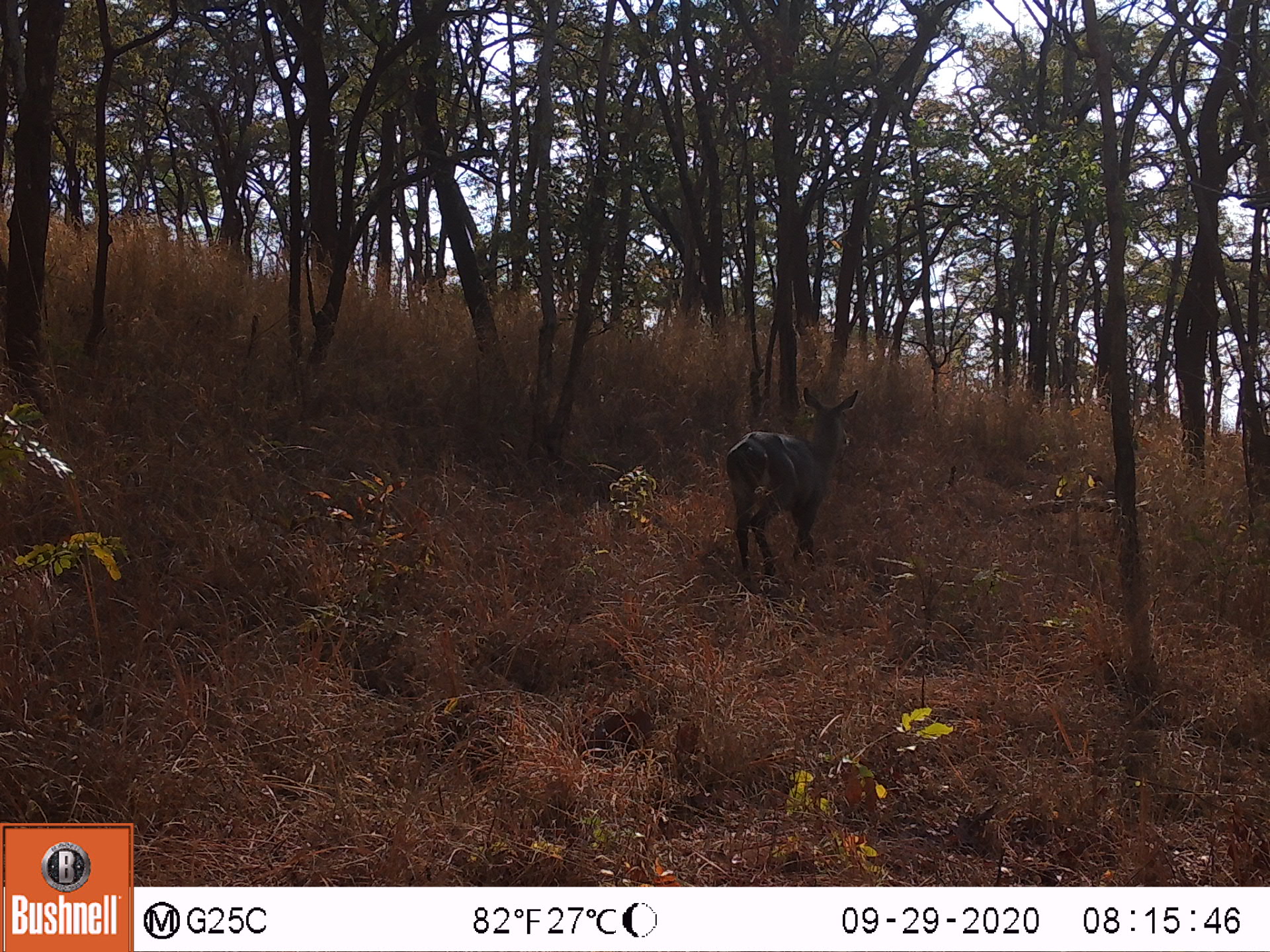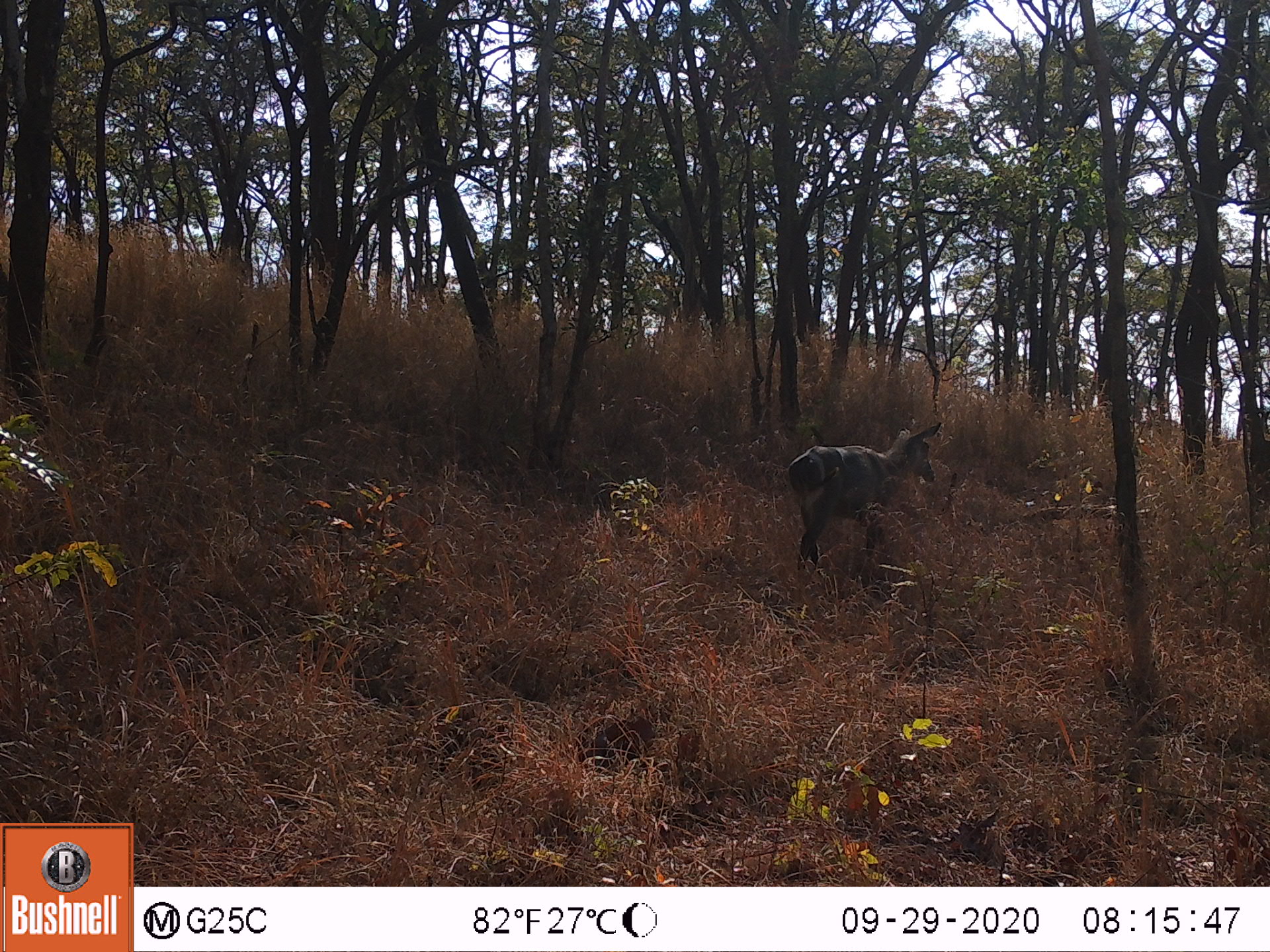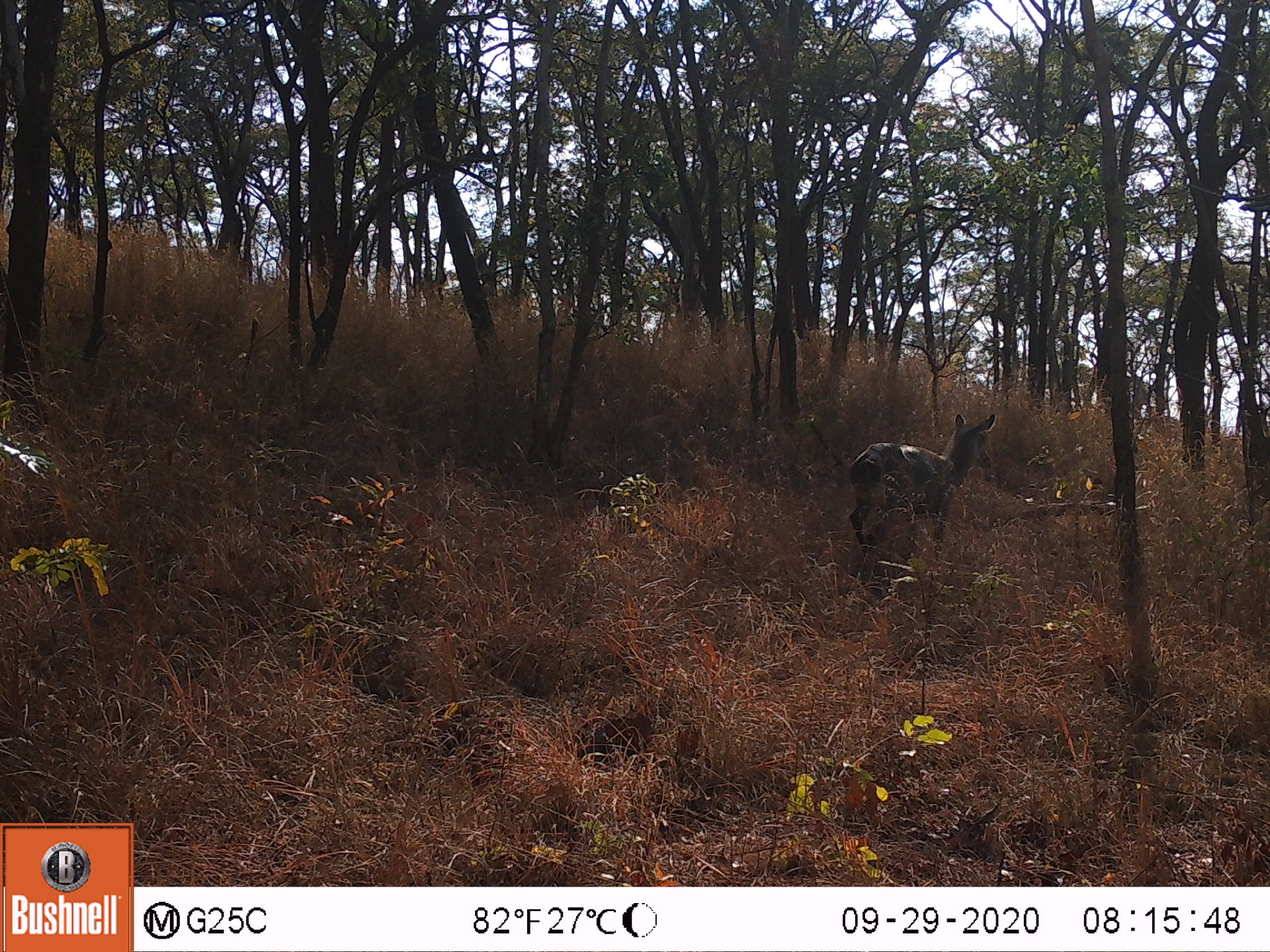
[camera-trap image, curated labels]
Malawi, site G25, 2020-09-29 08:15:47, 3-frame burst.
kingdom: Animalia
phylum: Chordata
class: Mammalia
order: Artiodactyla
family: Bovidae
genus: Kobus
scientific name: Kobus ellipsiprymnus ellipsiprymnus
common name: common waterbuck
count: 1